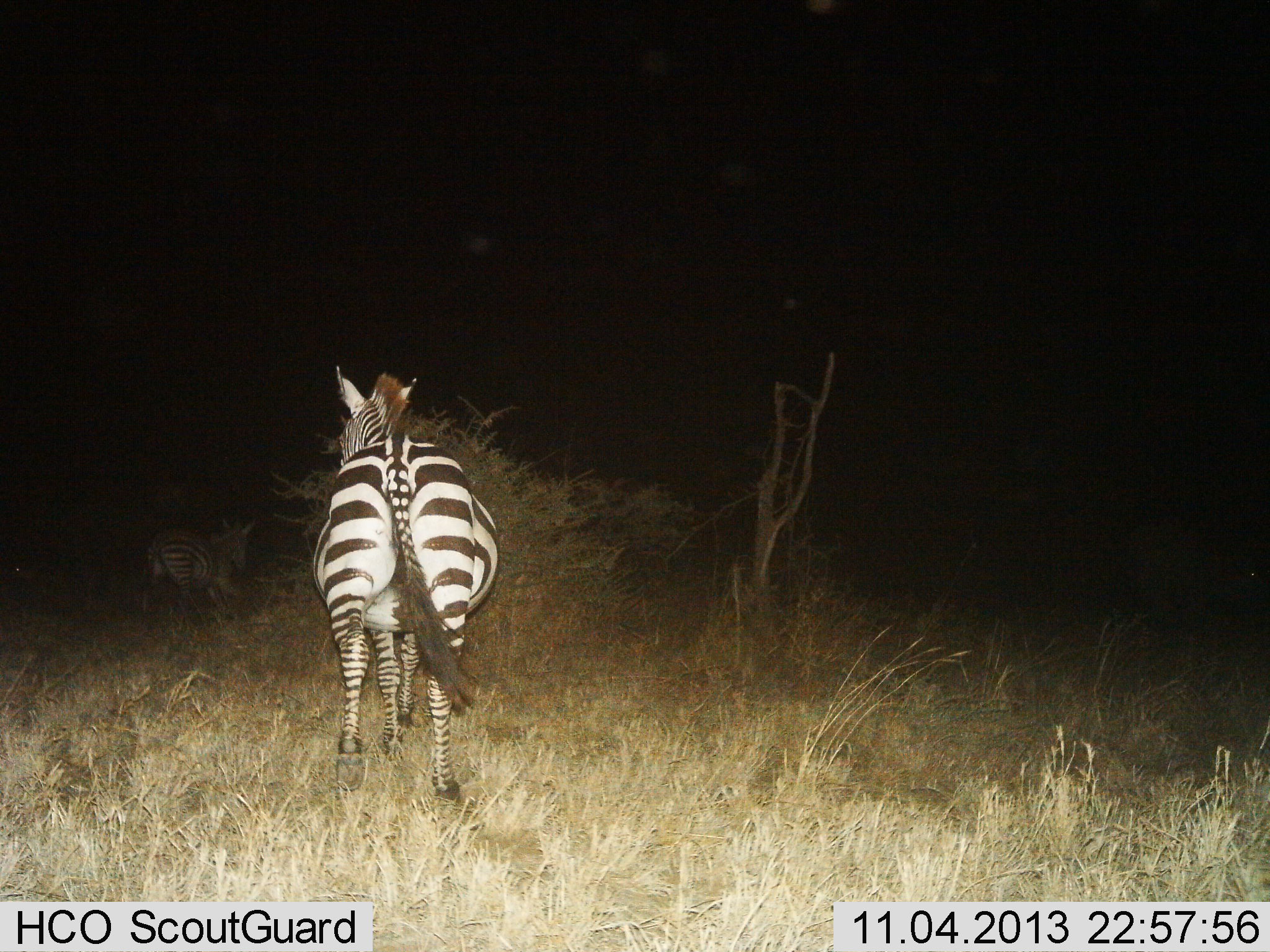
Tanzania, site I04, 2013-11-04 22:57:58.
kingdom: Animalia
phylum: Chordata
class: Mammalia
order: Perissodactyla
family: Equidae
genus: Equus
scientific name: Equus quagga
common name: plains zebra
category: zebra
Zebra (plains zebra) (Equus quagga), count 2. Behavior (volunteer vote fractions): standing 20%, resting 0%, moving 90%, interacting 0%. Young present (vote fraction): 0%. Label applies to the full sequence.